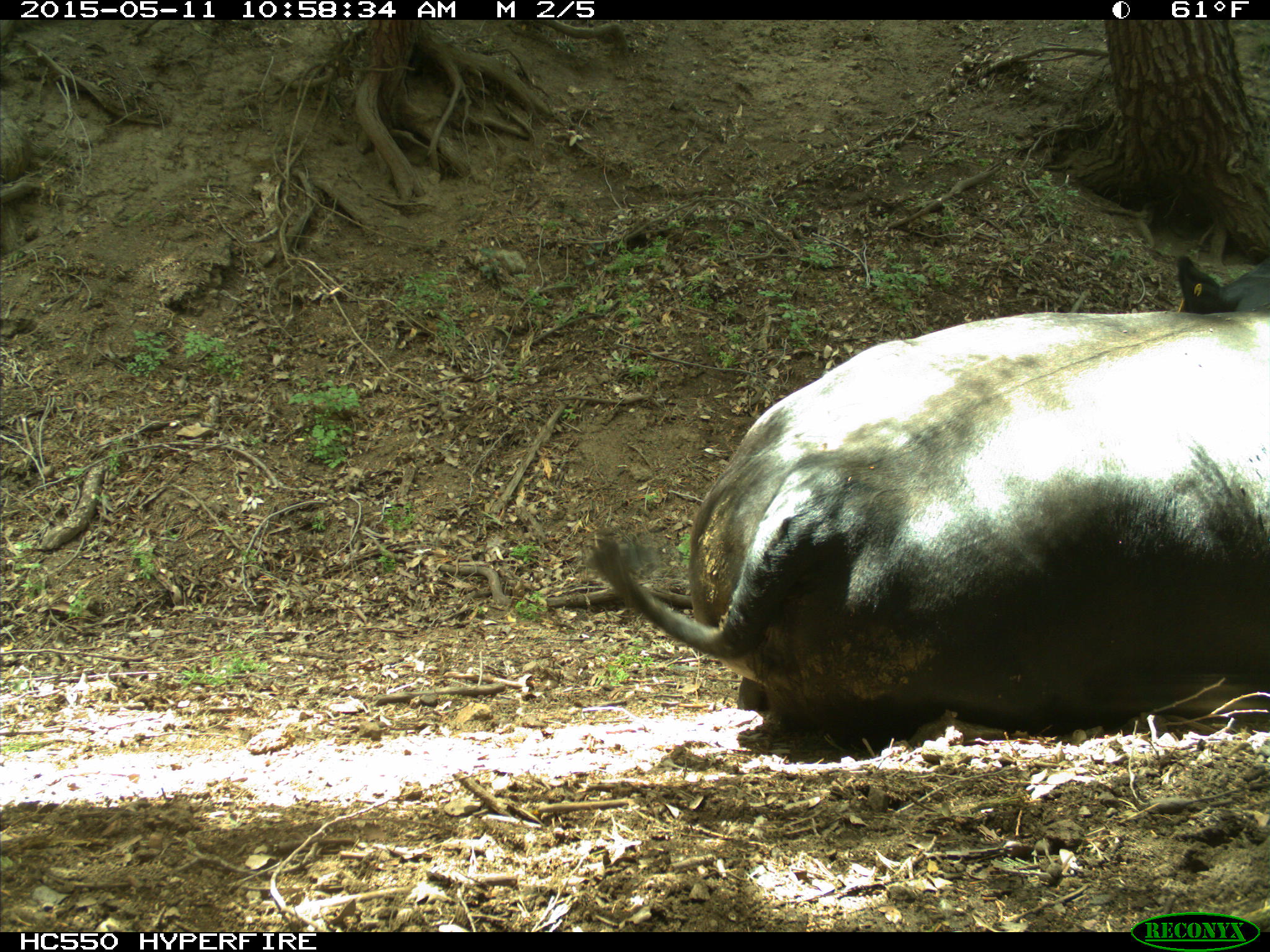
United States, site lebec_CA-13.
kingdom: Animalia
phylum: Chordata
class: Mammalia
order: Artiodactyla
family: Bovidae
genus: Bos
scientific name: Bos taurus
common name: domestic cow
Bos taurus (domestic cow).